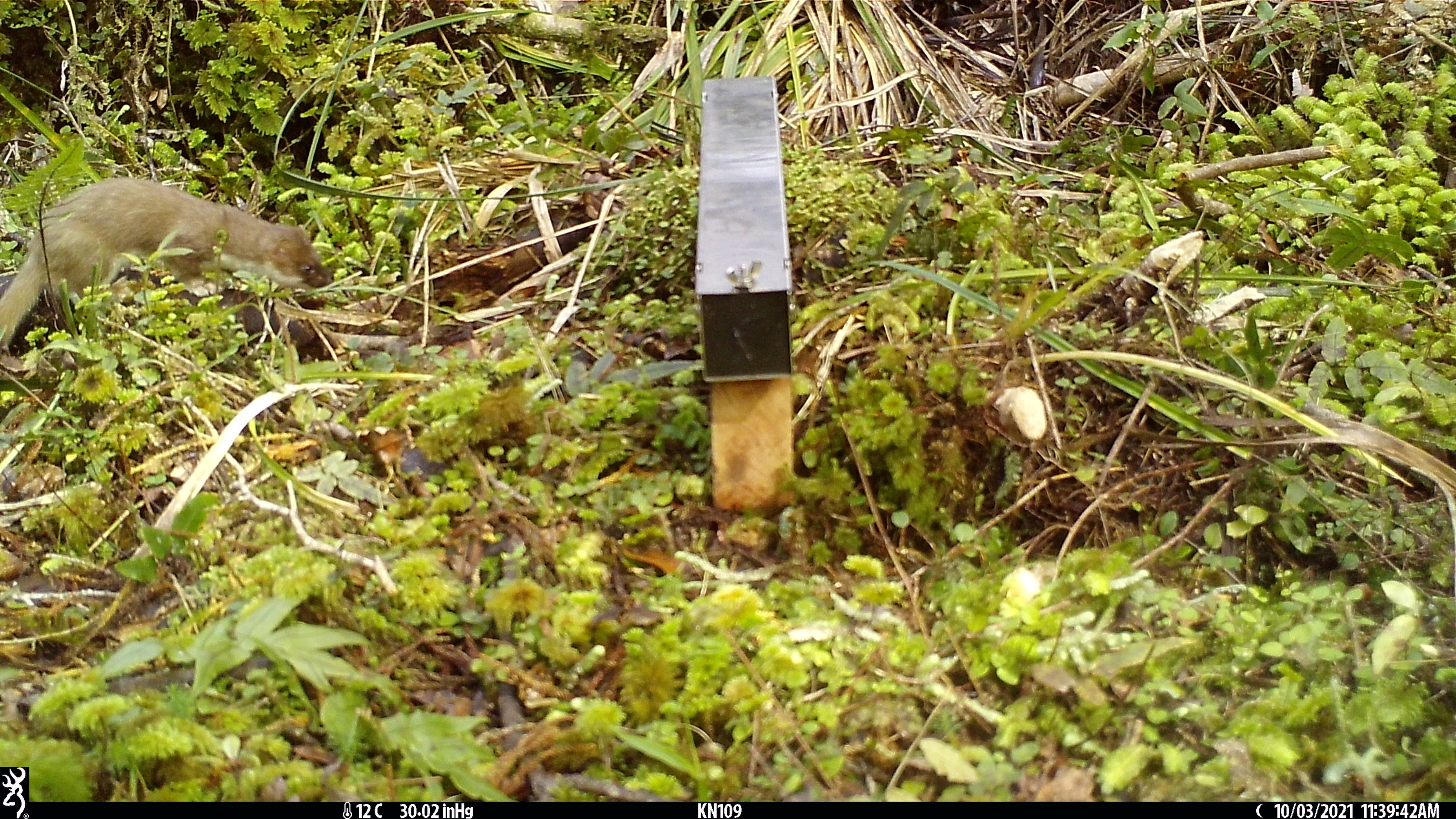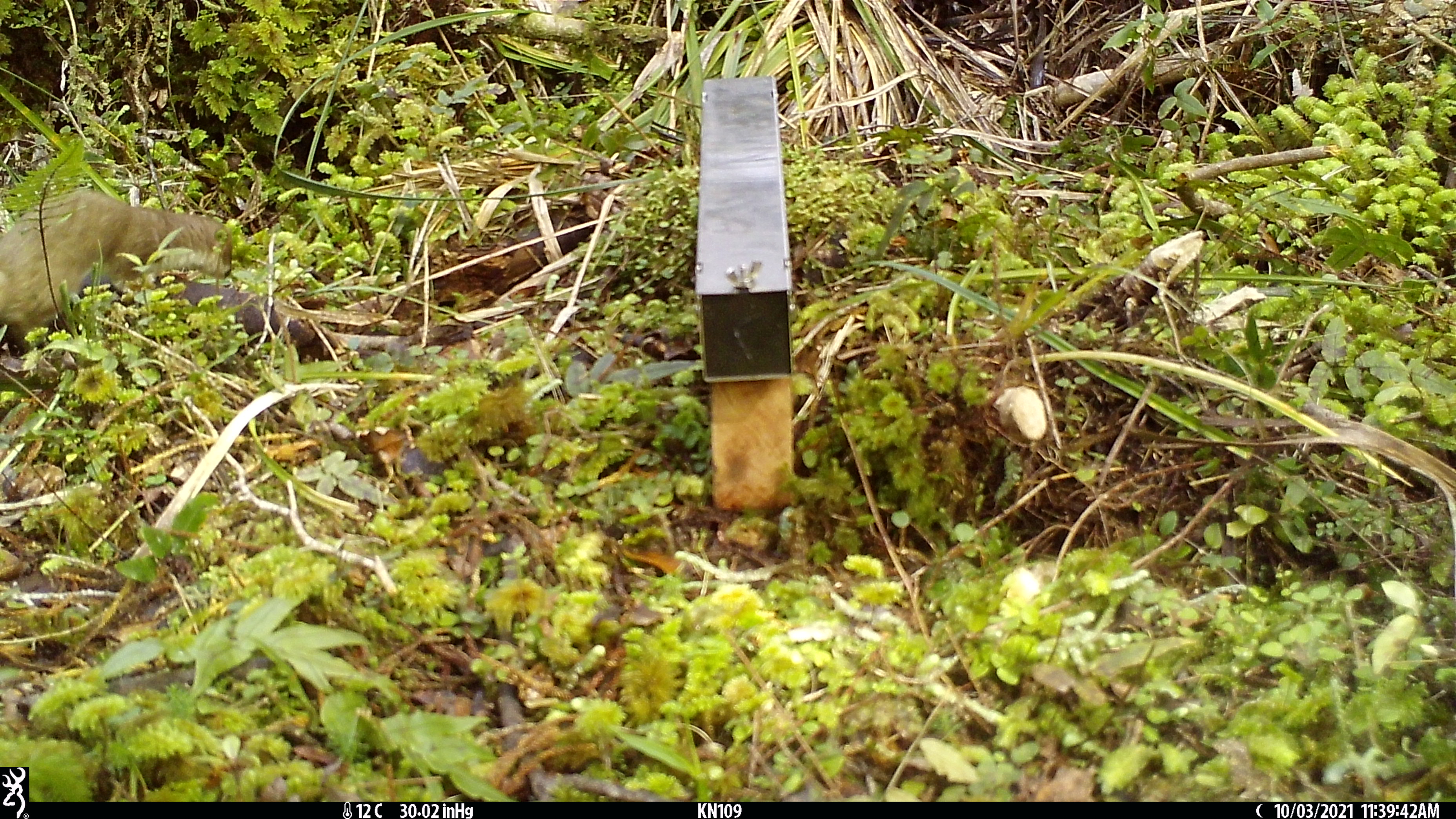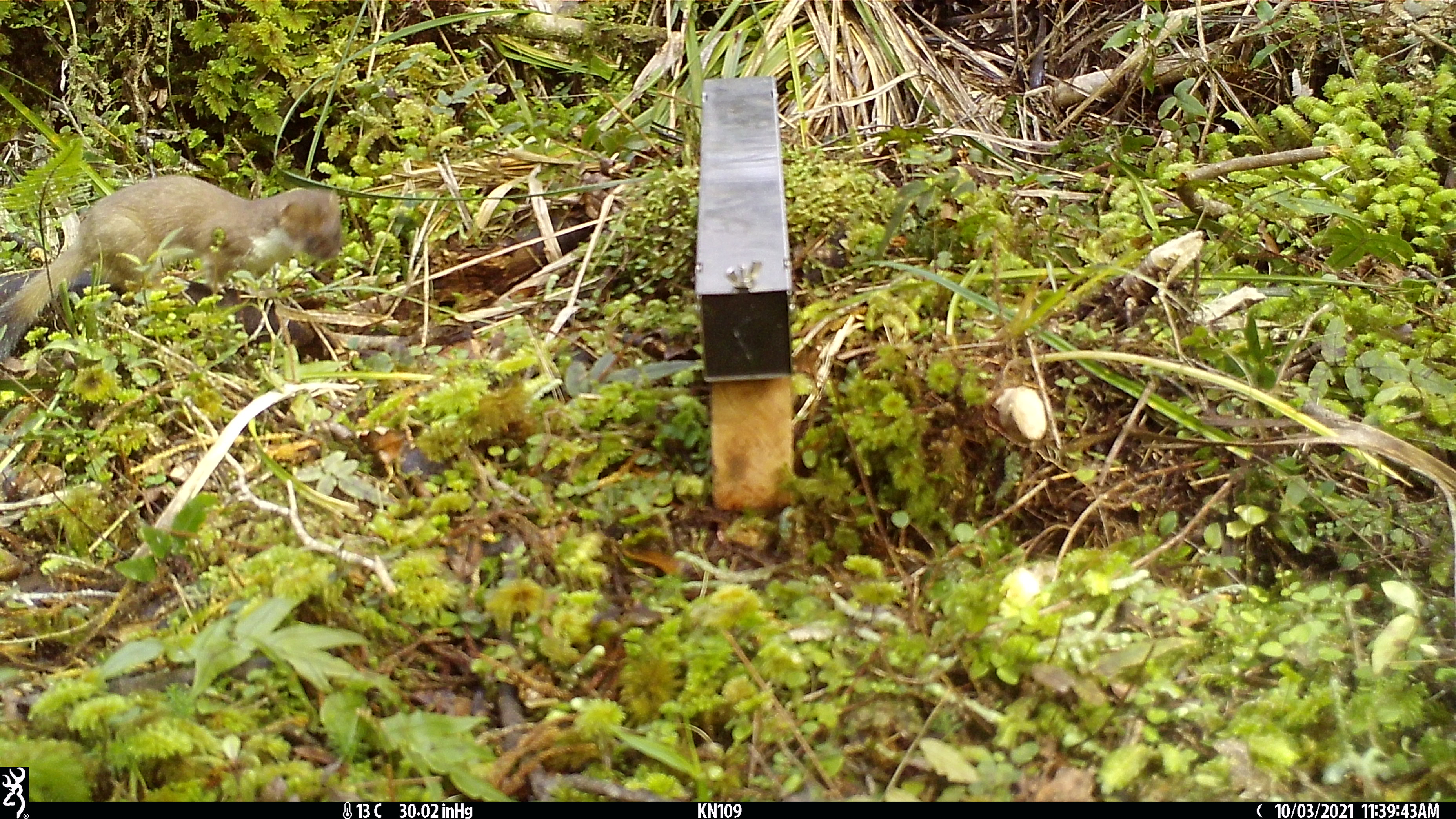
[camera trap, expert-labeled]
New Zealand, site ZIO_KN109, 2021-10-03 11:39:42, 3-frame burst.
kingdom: Animalia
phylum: Chordata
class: Mammalia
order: Carnivora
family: Mustelidae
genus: Mustela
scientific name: Mustela erminea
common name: stoat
Stoat (Mustela erminea).